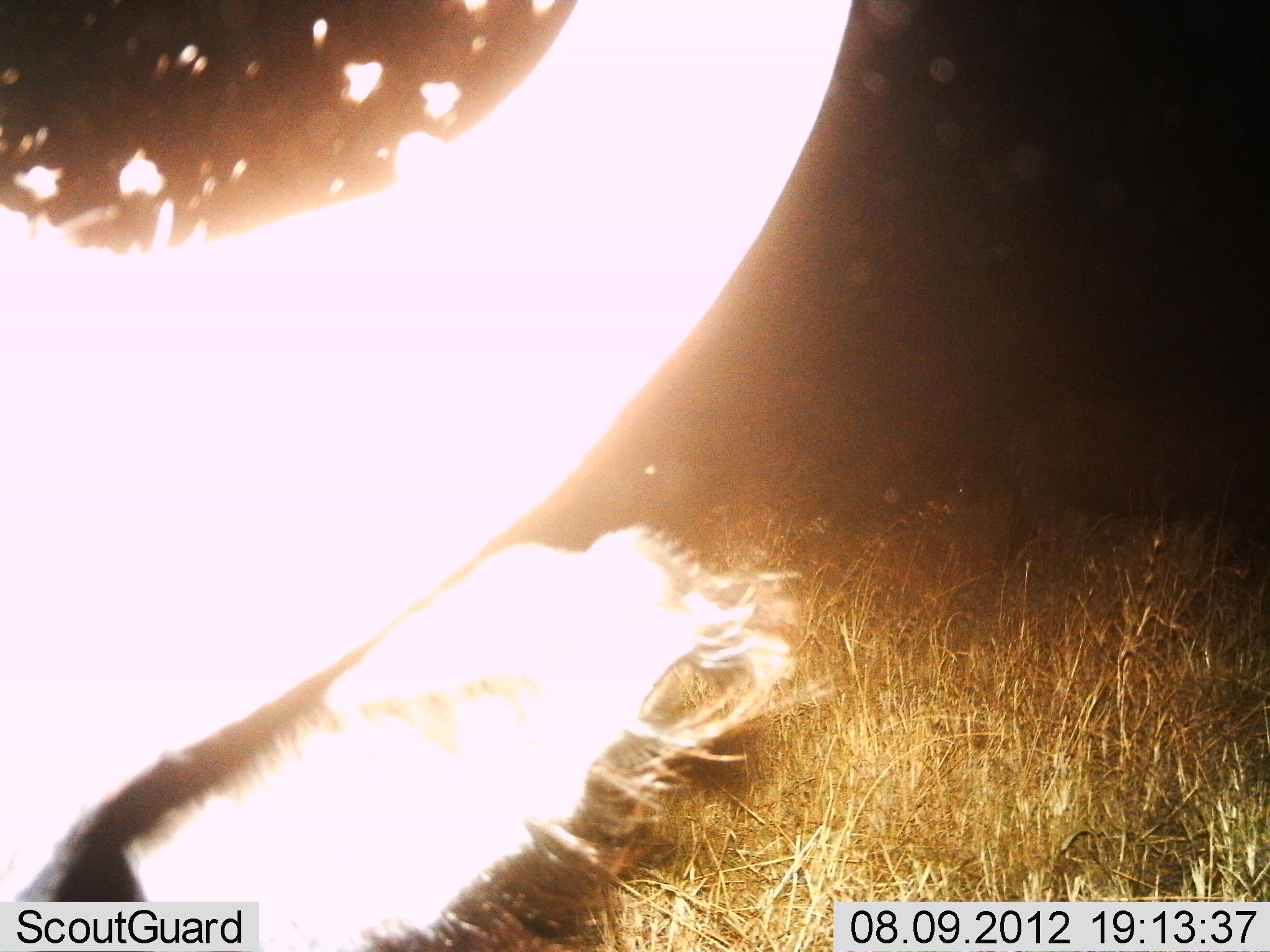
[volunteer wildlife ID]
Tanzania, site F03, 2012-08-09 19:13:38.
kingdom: Animalia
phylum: Chordata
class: Mammalia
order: Artiodactyla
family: Bovidae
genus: Syncerus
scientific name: Syncerus caffer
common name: cape buffalo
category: buffalo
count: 1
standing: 56%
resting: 11%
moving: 11%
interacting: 0%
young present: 0%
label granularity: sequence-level